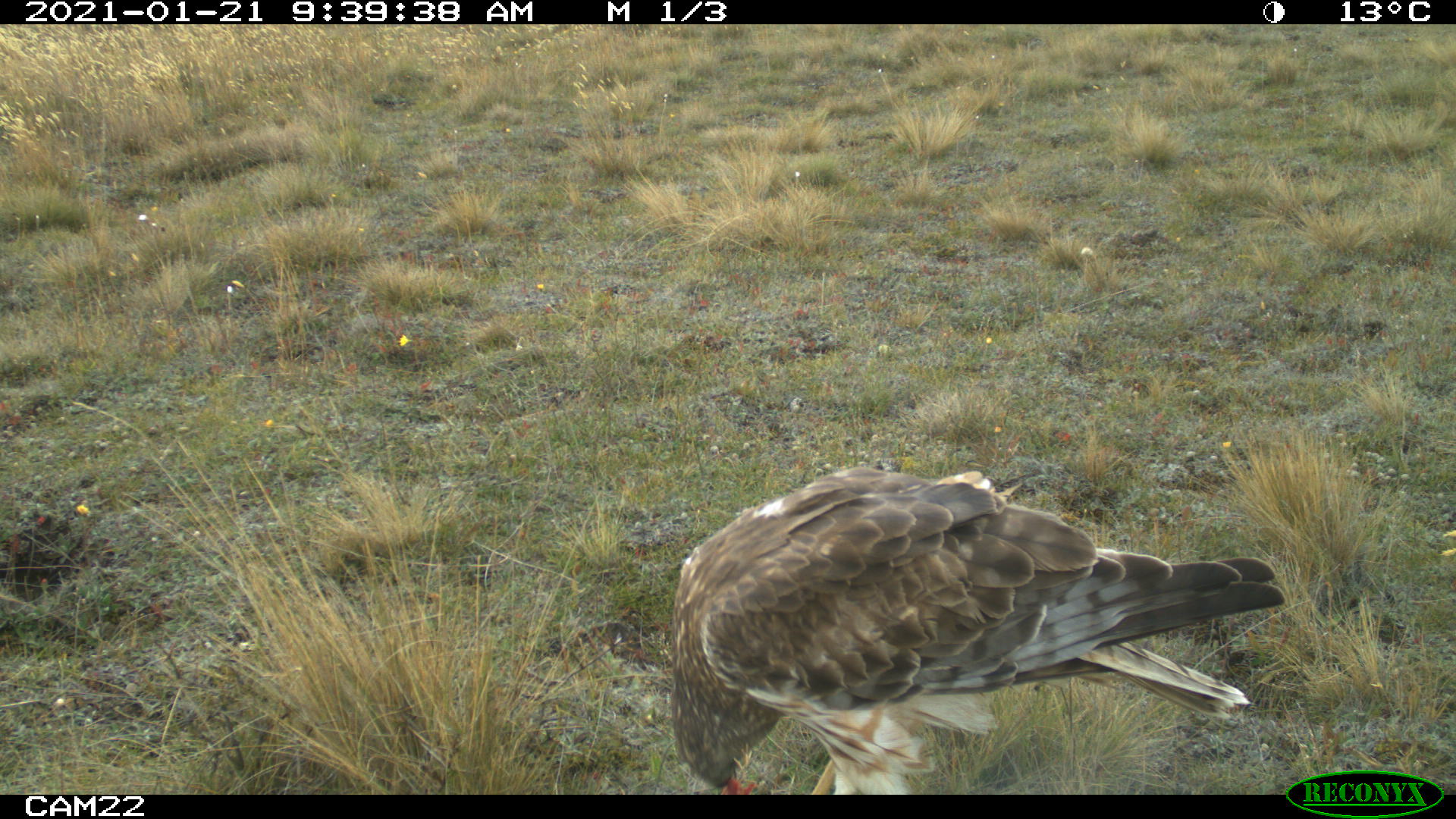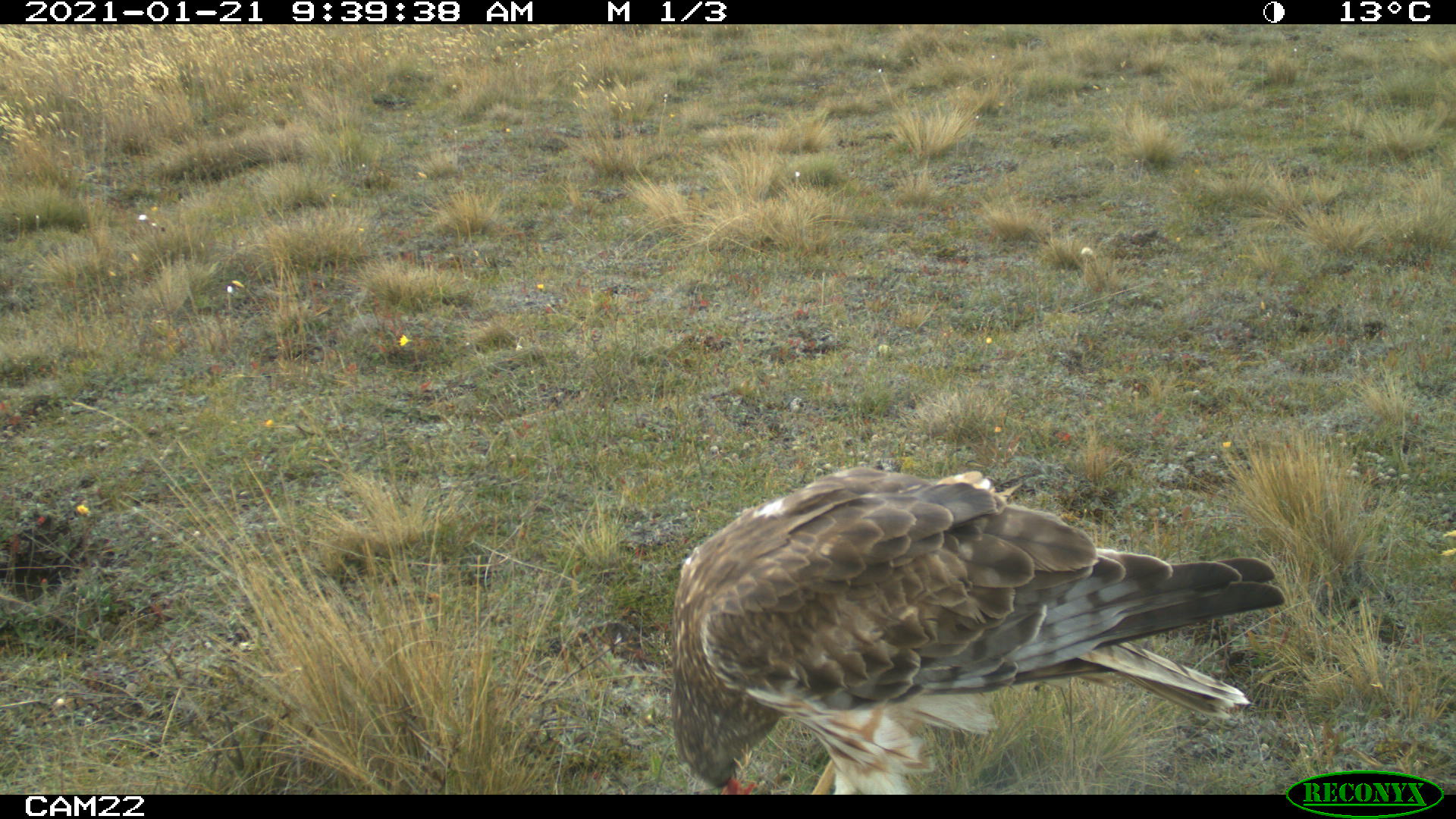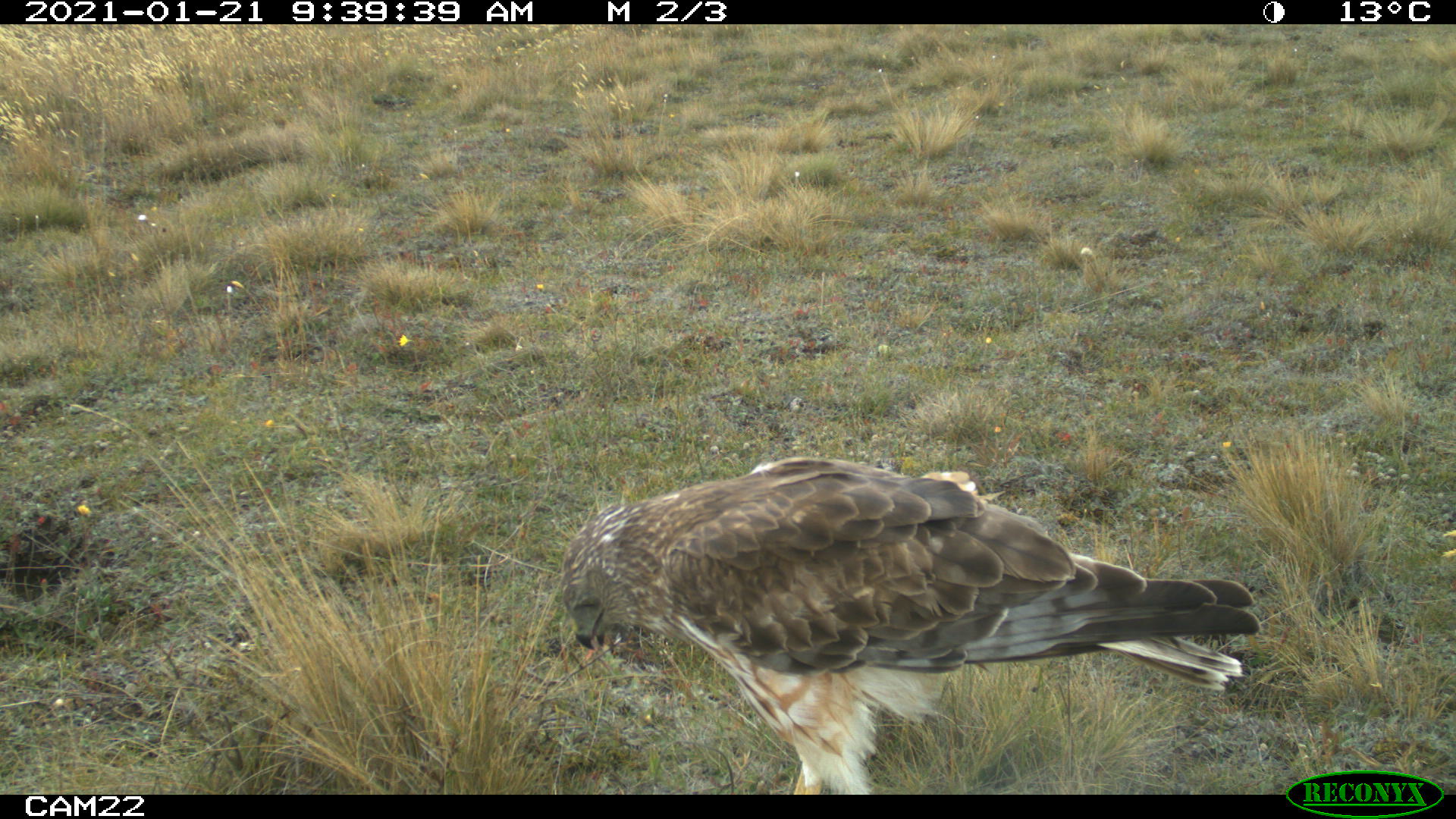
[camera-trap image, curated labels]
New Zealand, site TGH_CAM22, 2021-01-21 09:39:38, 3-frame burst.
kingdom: Animalia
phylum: Chordata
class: Aves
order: Accipitriformes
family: Accipitridae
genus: Circus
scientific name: Circus approximans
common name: swamp harrier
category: harrier